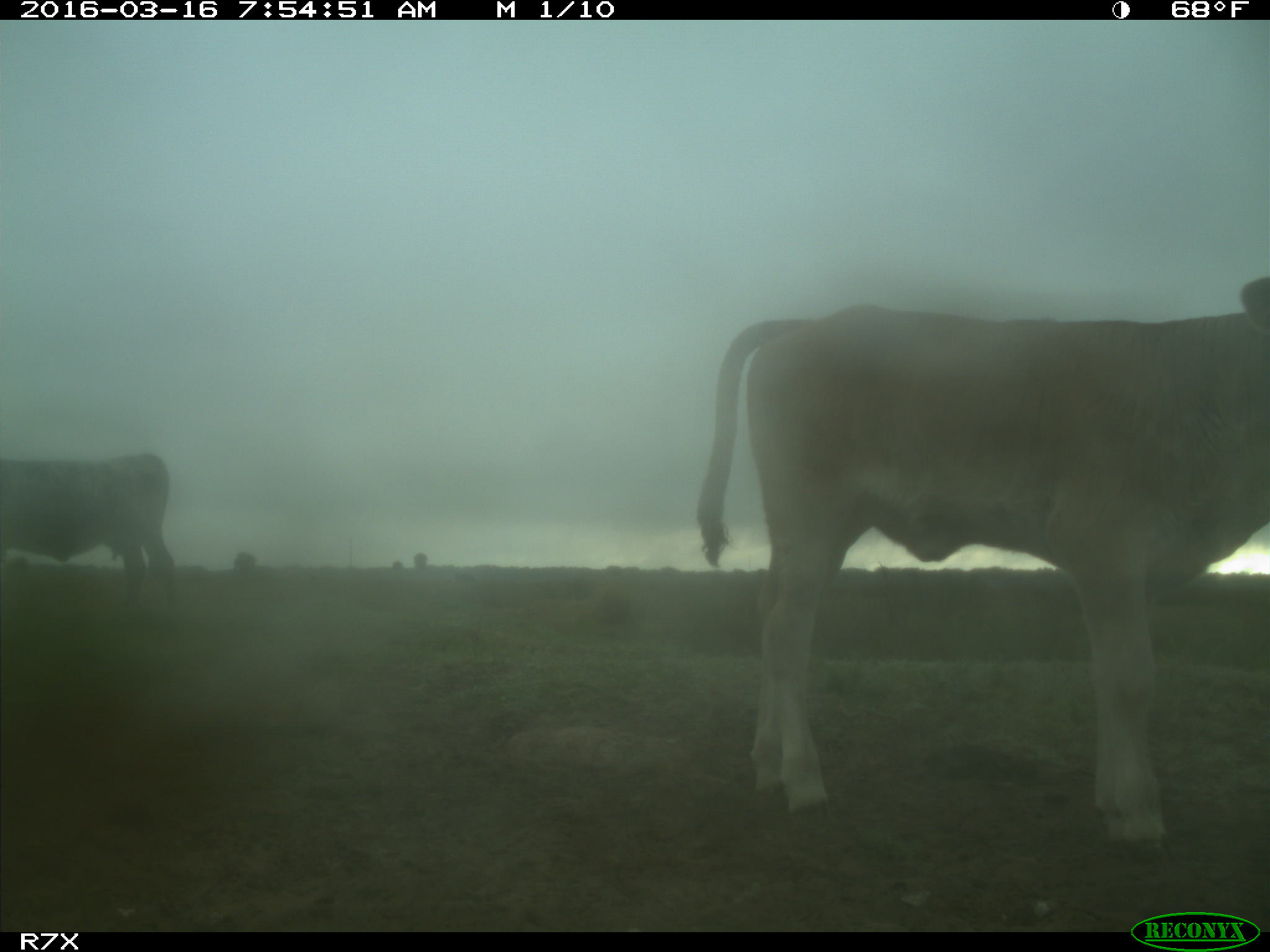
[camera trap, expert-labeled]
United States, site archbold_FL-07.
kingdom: Animalia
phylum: Chordata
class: Mammalia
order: Artiodactyla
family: Bovidae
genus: Bos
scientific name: Bos taurus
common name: domestic cow